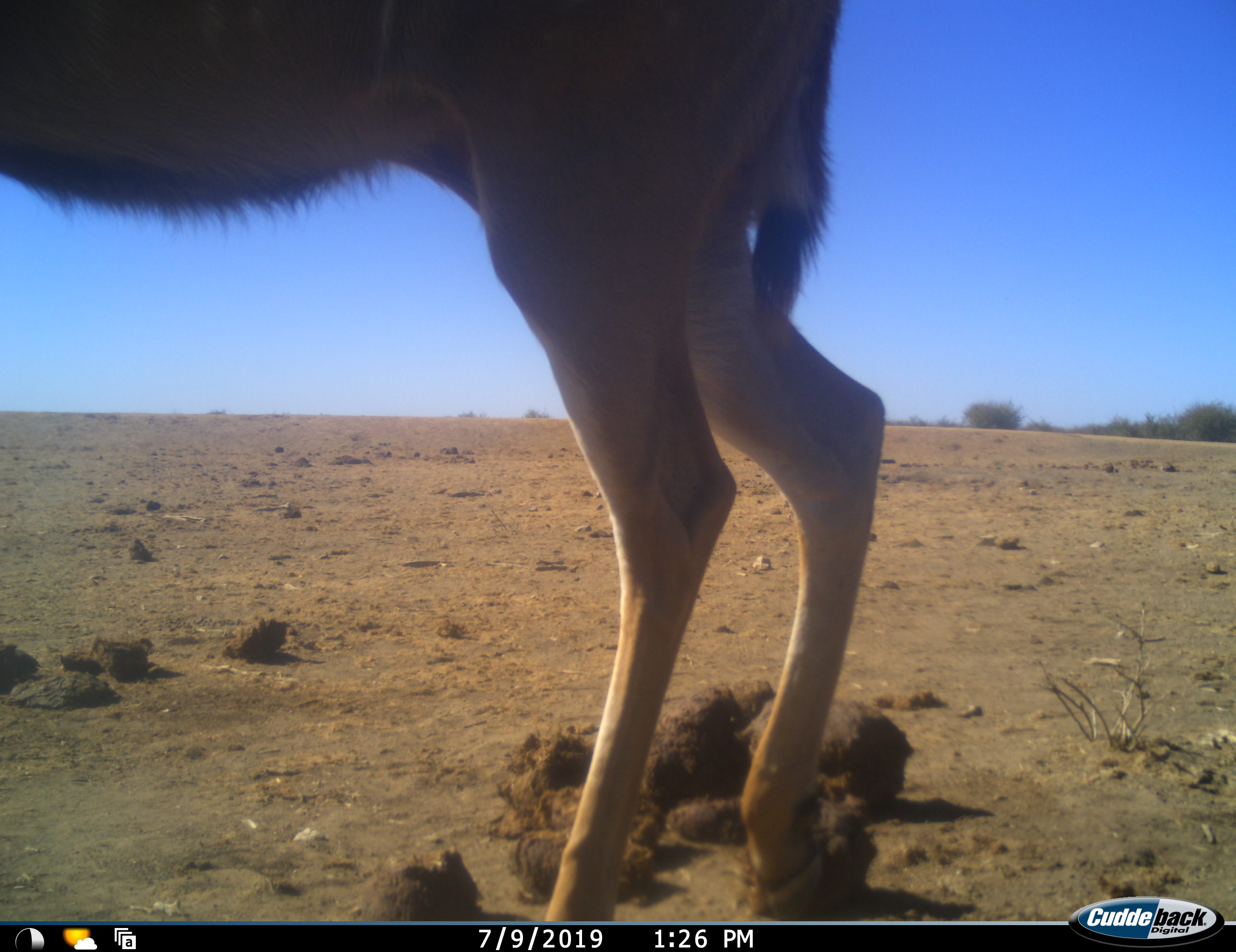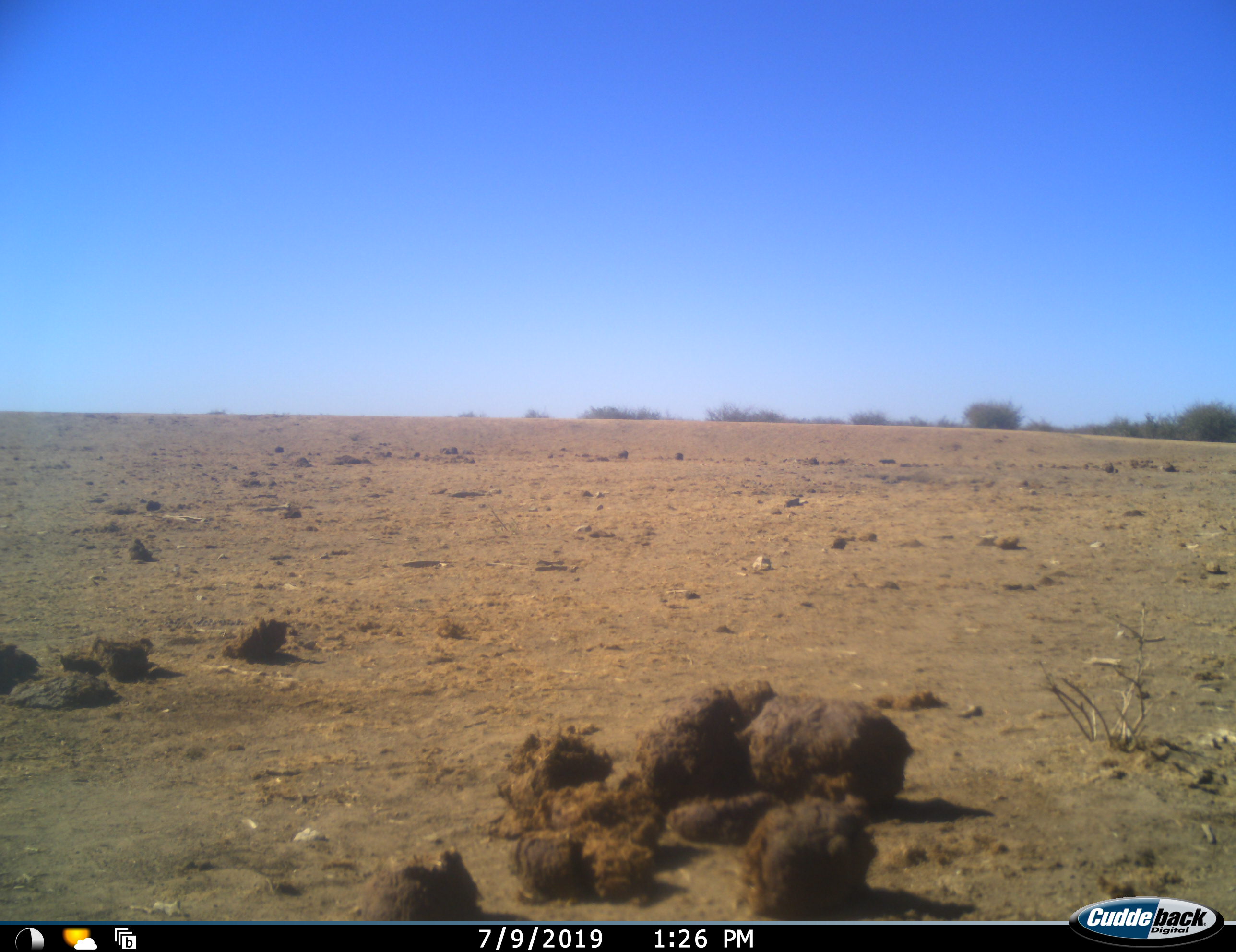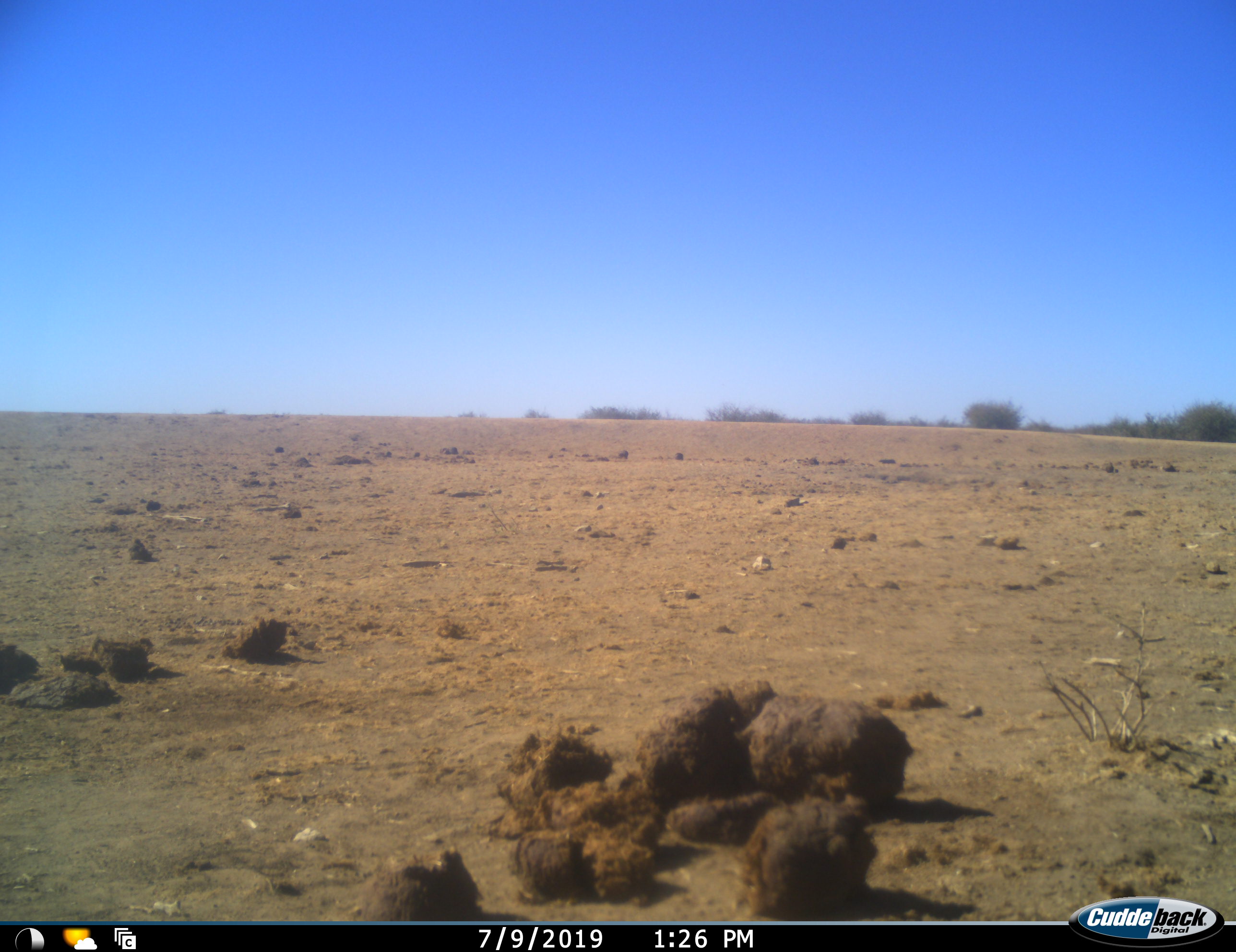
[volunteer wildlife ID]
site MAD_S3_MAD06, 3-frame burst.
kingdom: Animalia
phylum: Chordata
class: Mammalia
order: Artiodactyla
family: Bovidae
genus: Aepyceros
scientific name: Aepyceros melampus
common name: impala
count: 1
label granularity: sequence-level